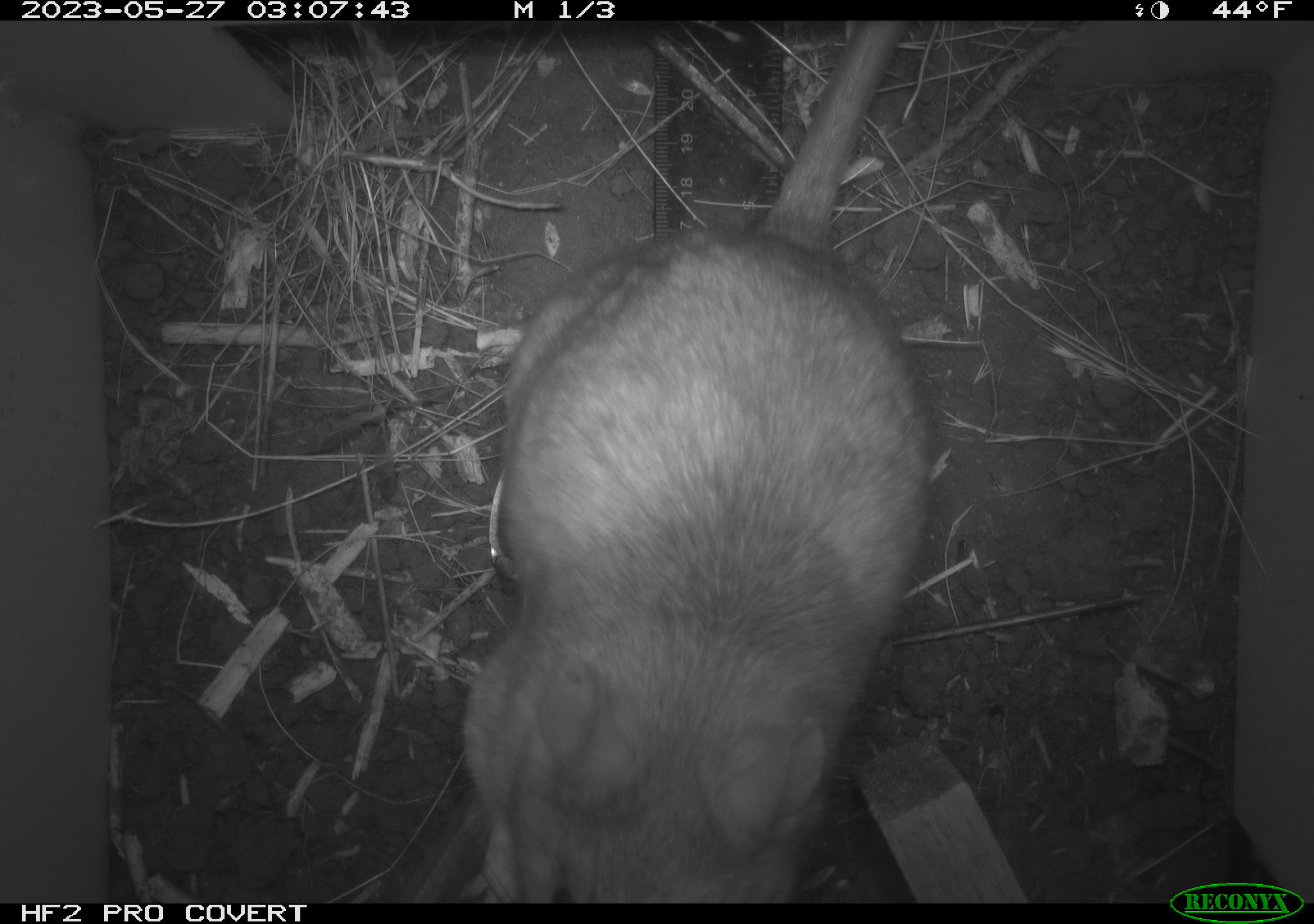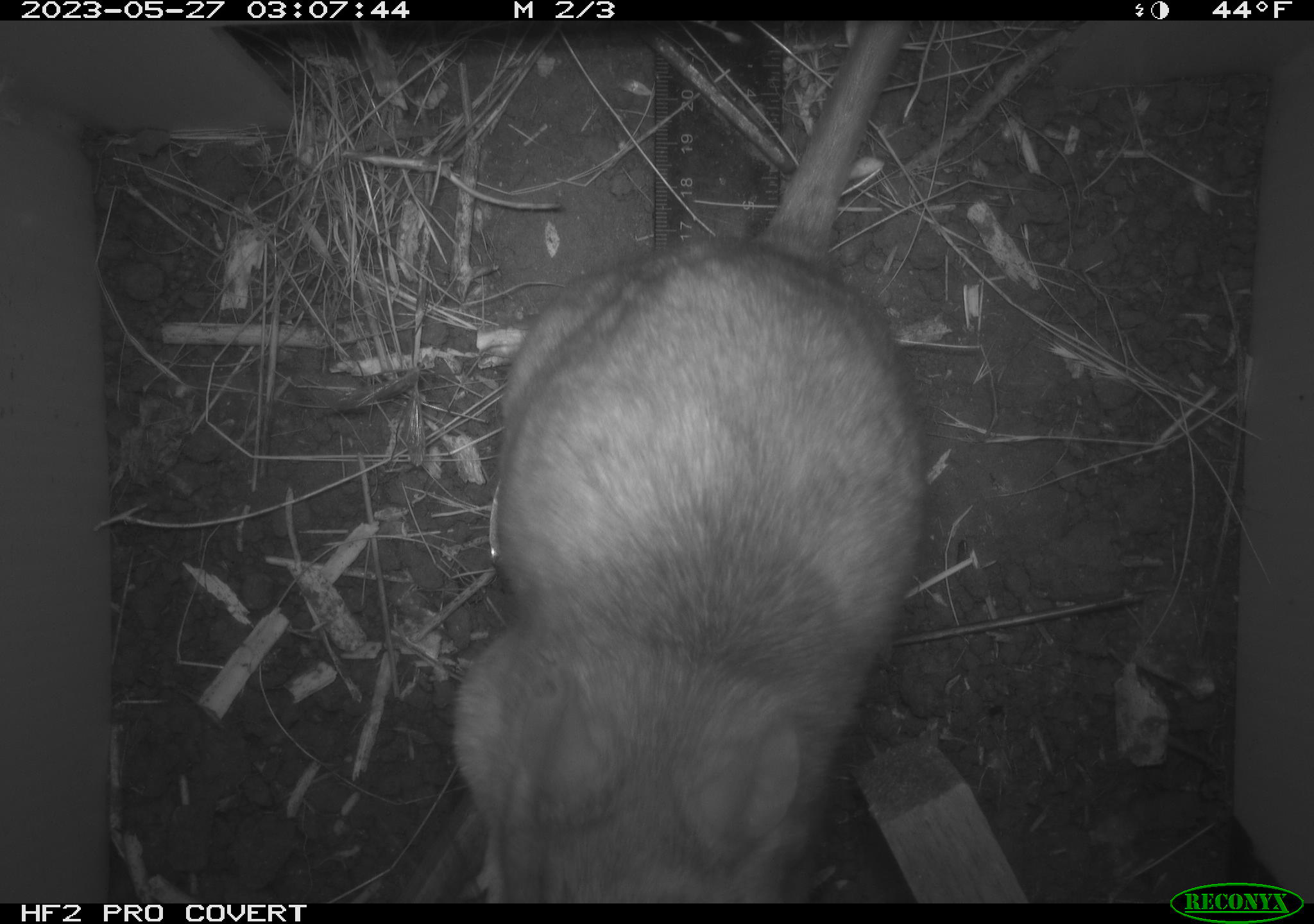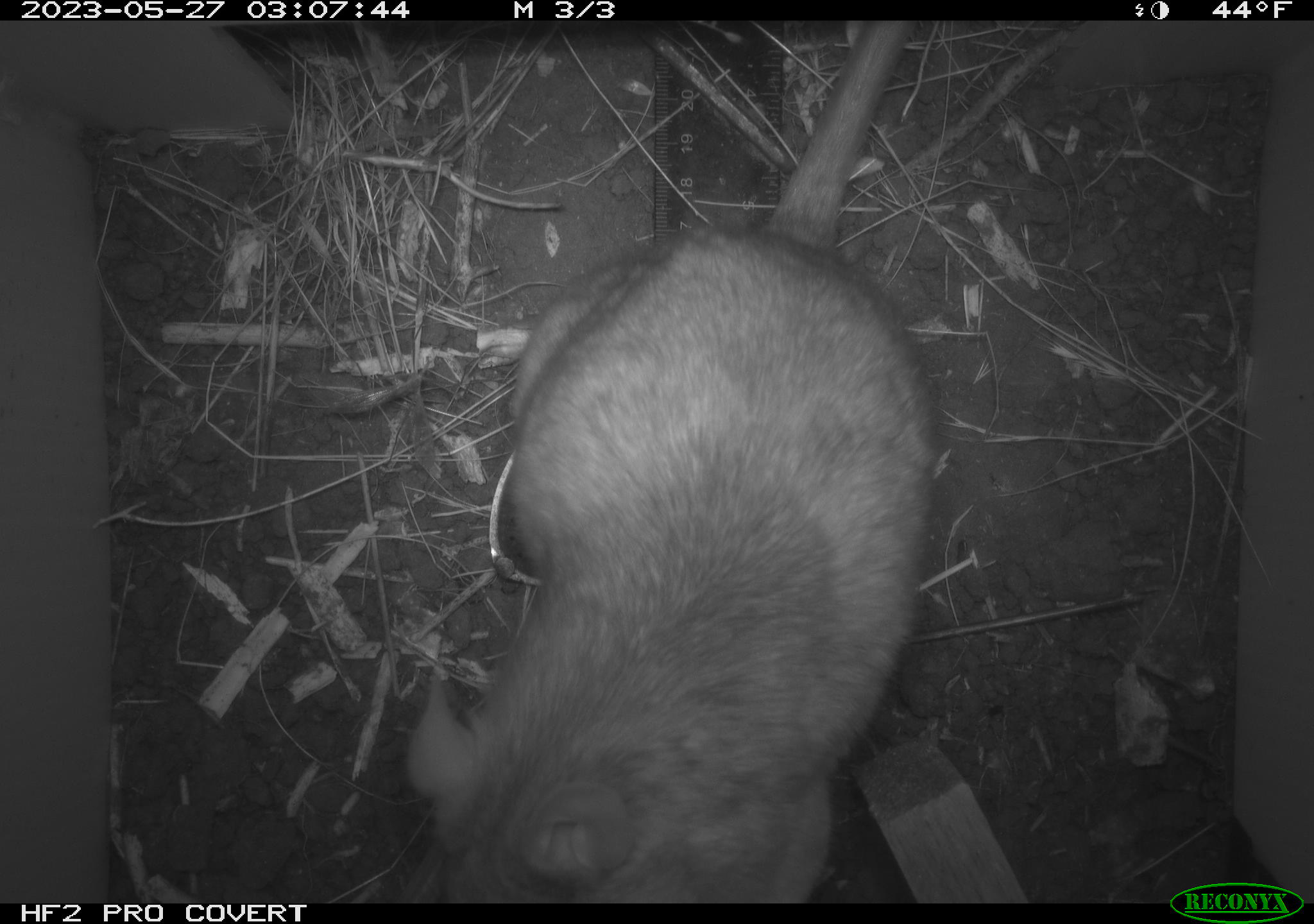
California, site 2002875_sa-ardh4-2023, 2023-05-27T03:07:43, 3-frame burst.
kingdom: Animalia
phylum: Chordata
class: Mammalia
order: Rodentia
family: Cricetidae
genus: Neotoma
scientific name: Neotoma fuscipes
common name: dusky-footed woodrat